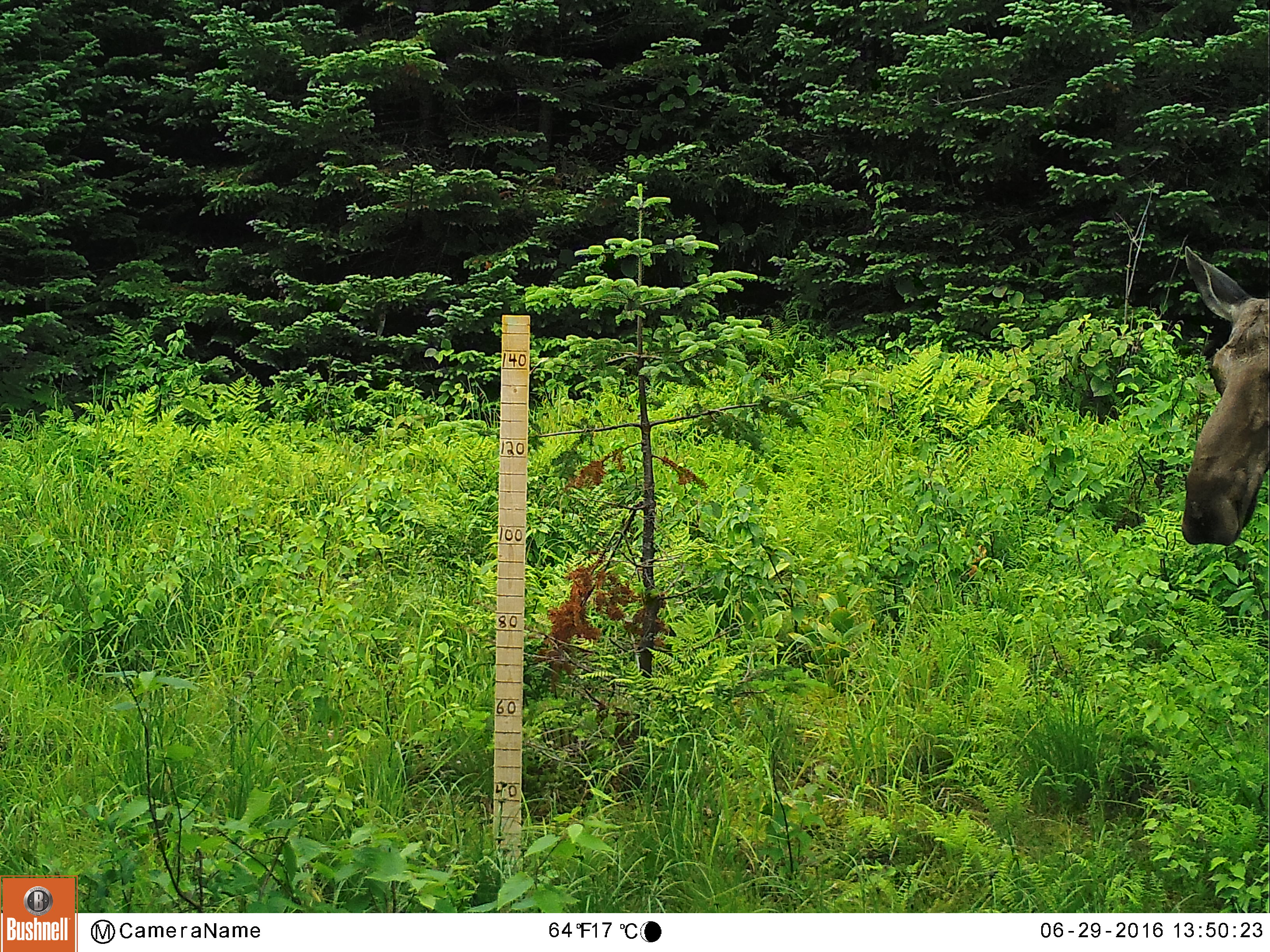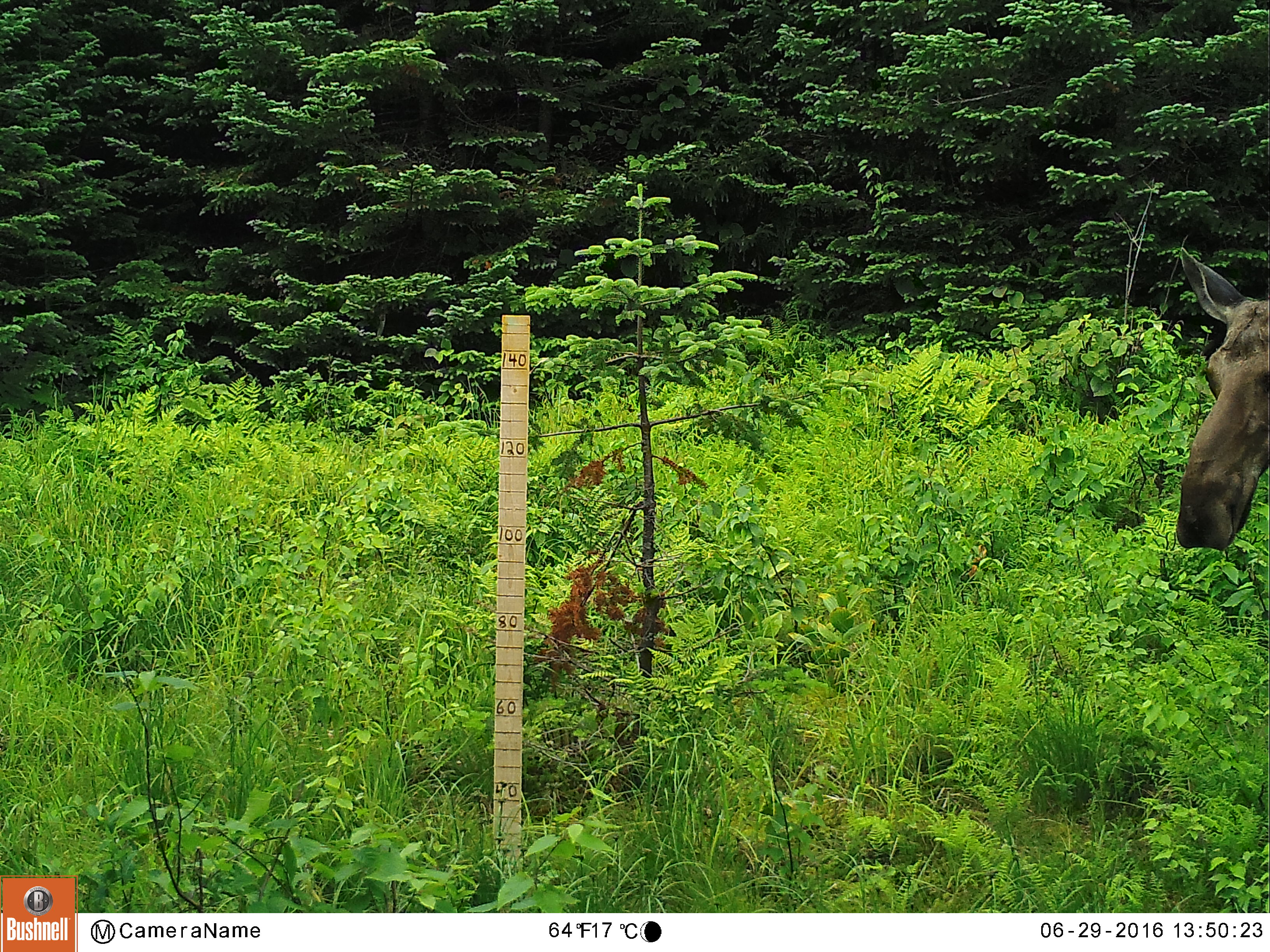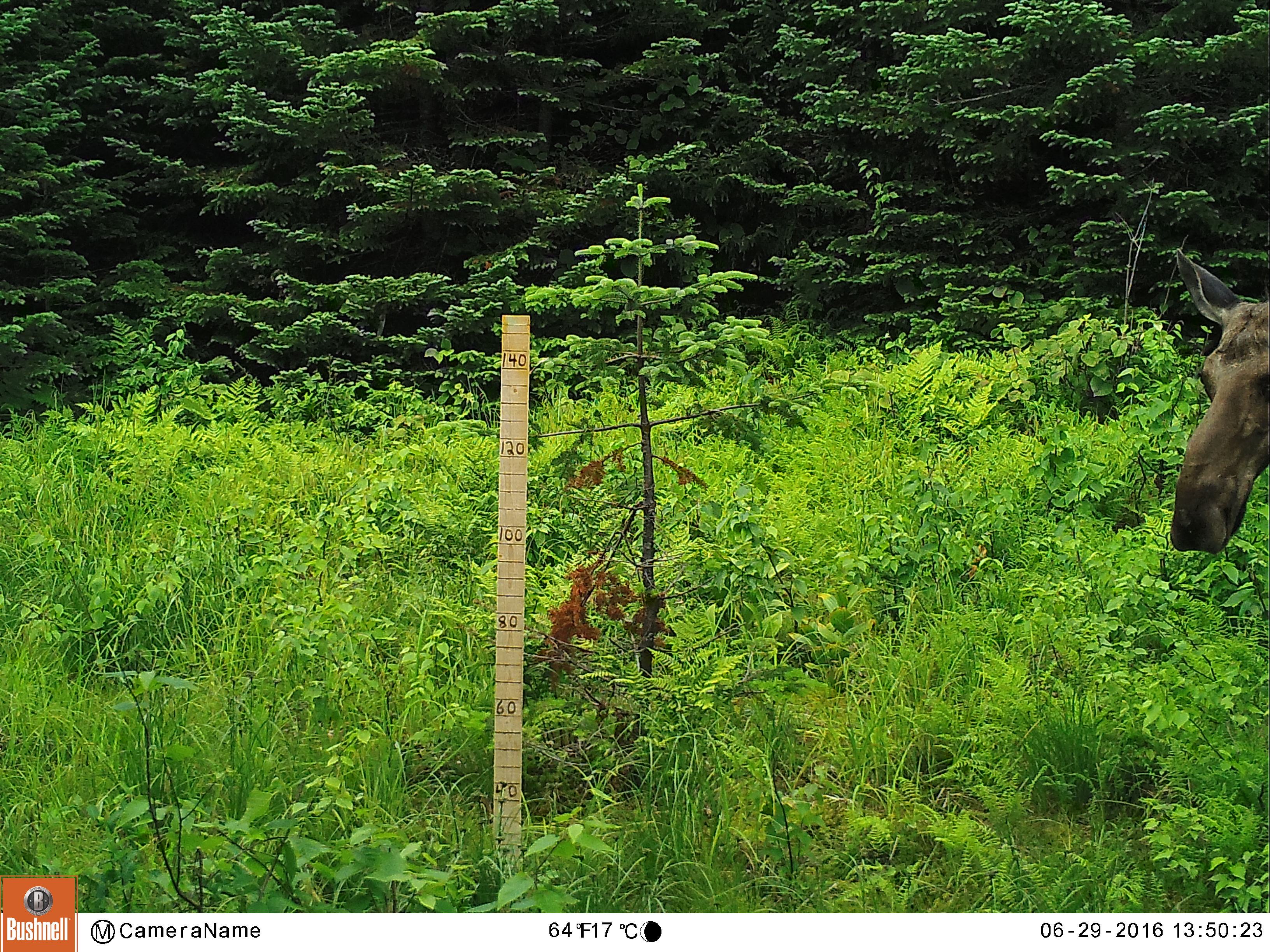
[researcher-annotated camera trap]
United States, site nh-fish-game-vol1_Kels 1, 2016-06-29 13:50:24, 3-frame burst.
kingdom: Animalia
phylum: Chordata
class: Mammalia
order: Artiodactyla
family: Cervidae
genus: Alces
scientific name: Alces alces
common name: moose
Moose (Alces alces).